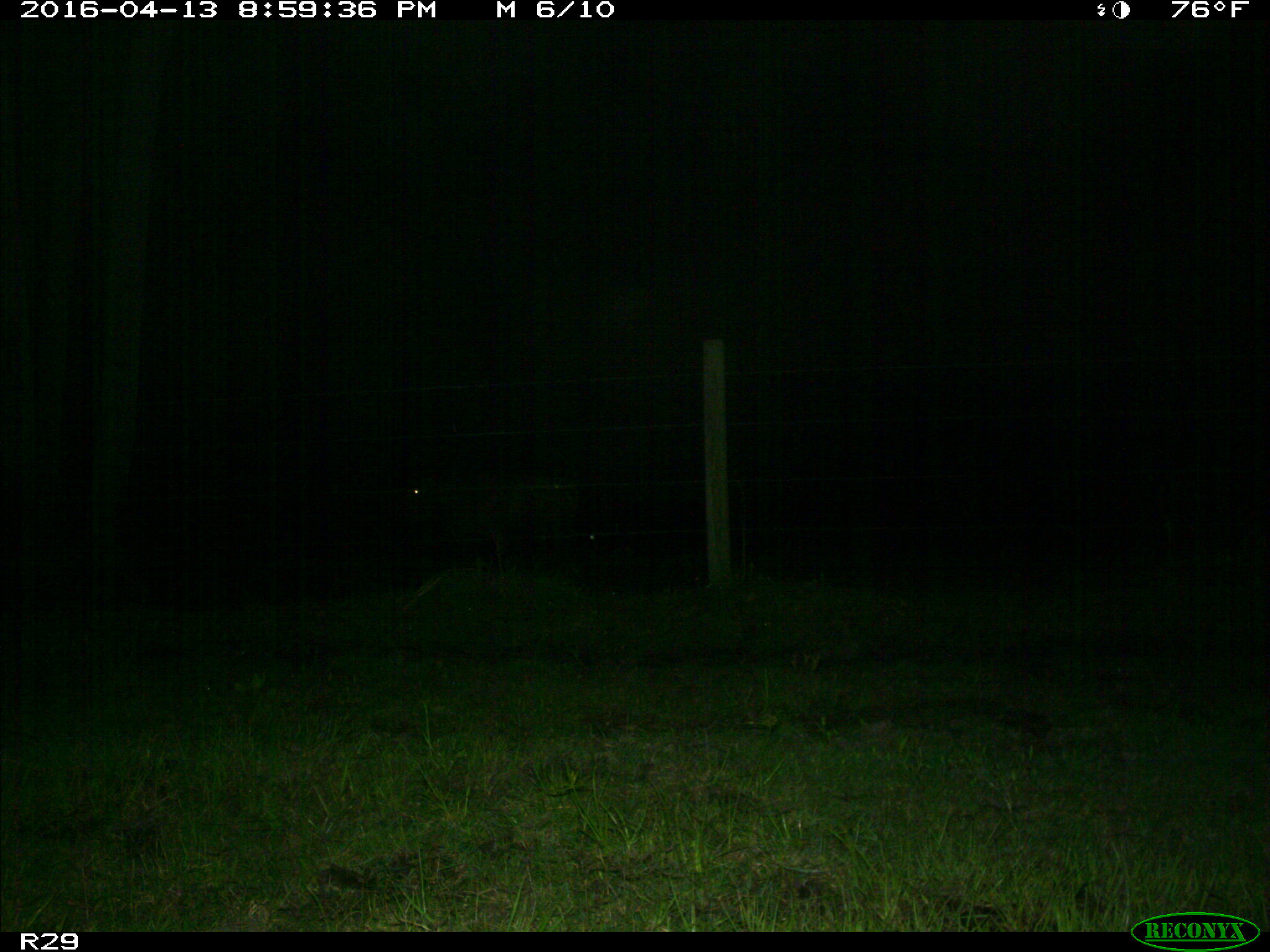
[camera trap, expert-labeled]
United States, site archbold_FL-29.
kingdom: Animalia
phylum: Chordata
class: Mammalia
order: Artiodactyla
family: Bovidae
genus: Bos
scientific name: Bos taurus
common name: domestic cow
Bos taurus (domestic cow).